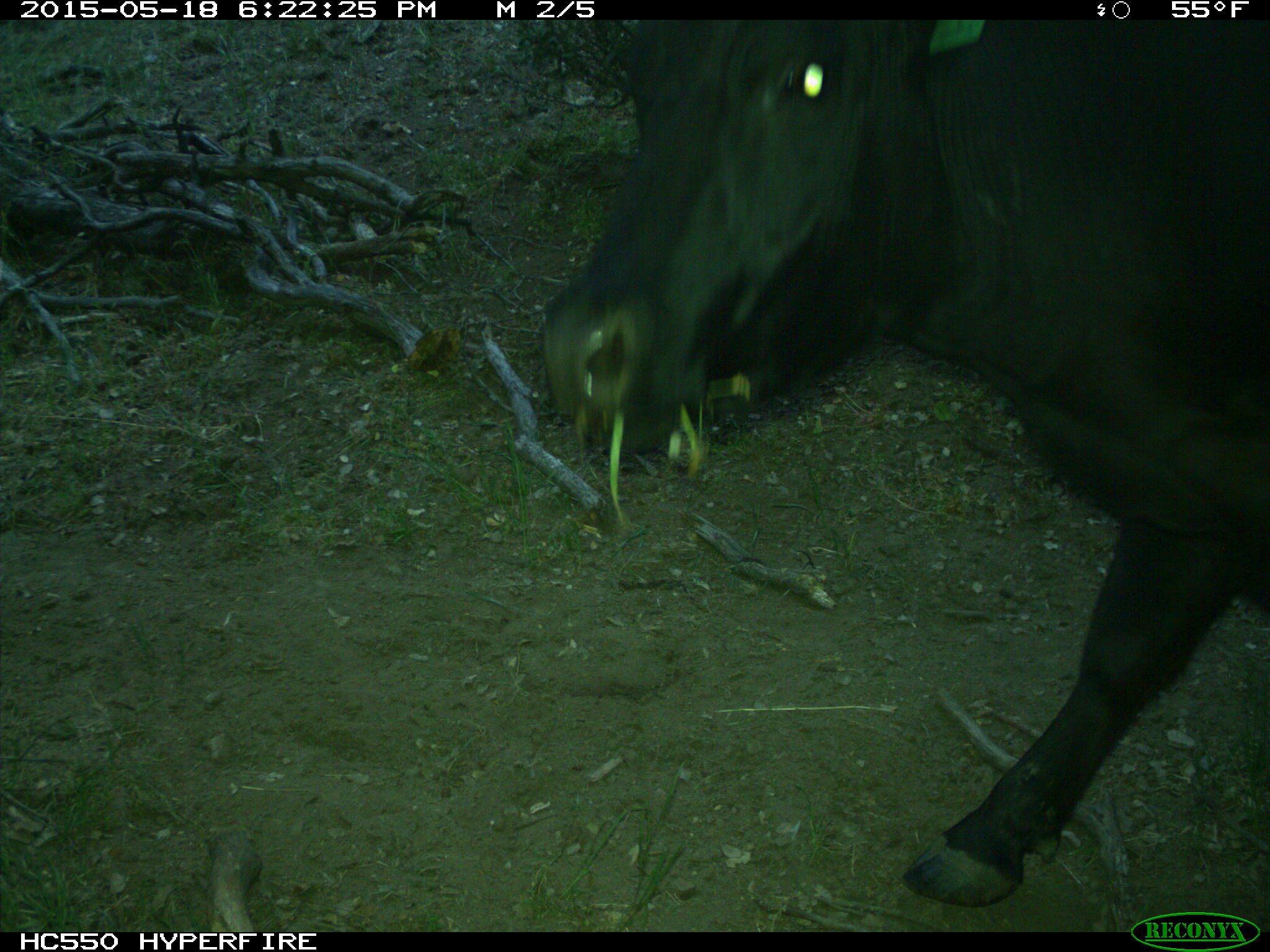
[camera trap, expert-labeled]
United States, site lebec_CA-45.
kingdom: Animalia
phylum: Chordata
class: Mammalia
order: Artiodactyla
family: Bovidae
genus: Bos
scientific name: Bos taurus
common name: domestic cow